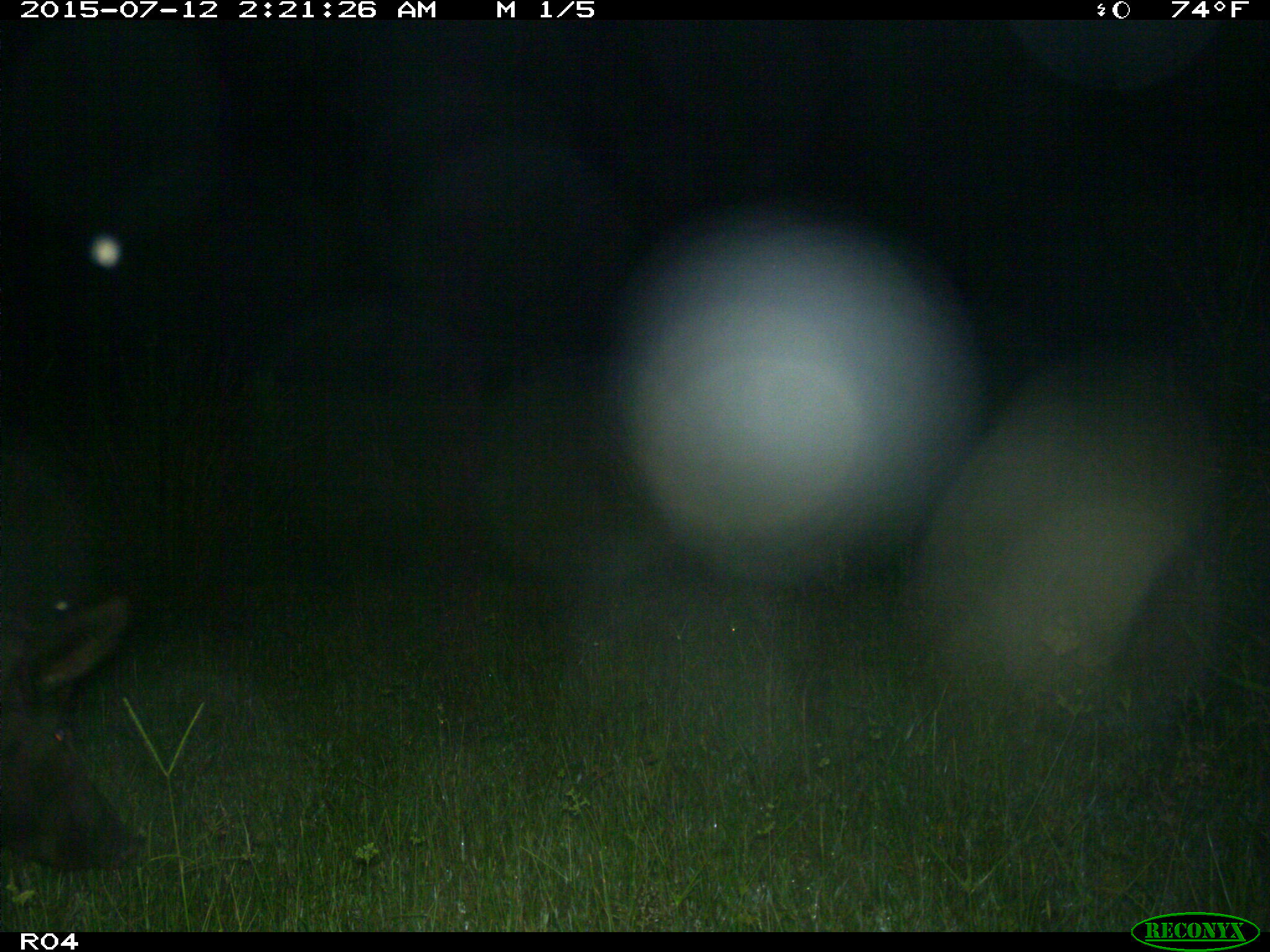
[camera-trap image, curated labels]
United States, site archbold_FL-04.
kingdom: Animalia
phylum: Chordata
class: Mammalia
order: Artiodactyla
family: Suidae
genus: Sus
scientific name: Sus scrofa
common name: wild boar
Sus scrofa (wild boar).